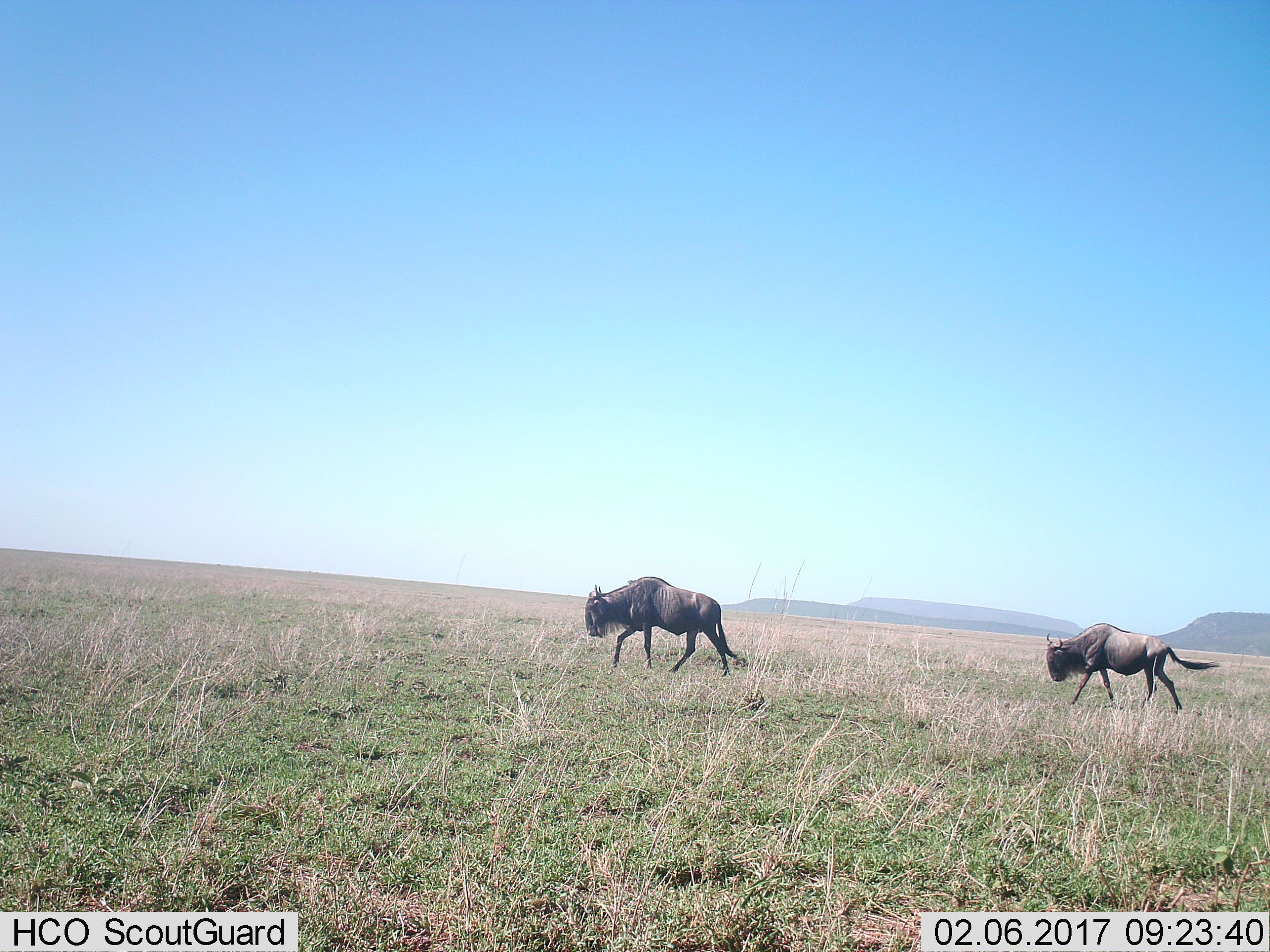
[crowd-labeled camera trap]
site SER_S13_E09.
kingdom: Animalia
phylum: Chordata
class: Mammalia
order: Artiodactyla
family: Bovidae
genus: Connochaetes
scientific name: Connochaetes taurinus taurinus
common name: blue wildebeest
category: wildebeestblue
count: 2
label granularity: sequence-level